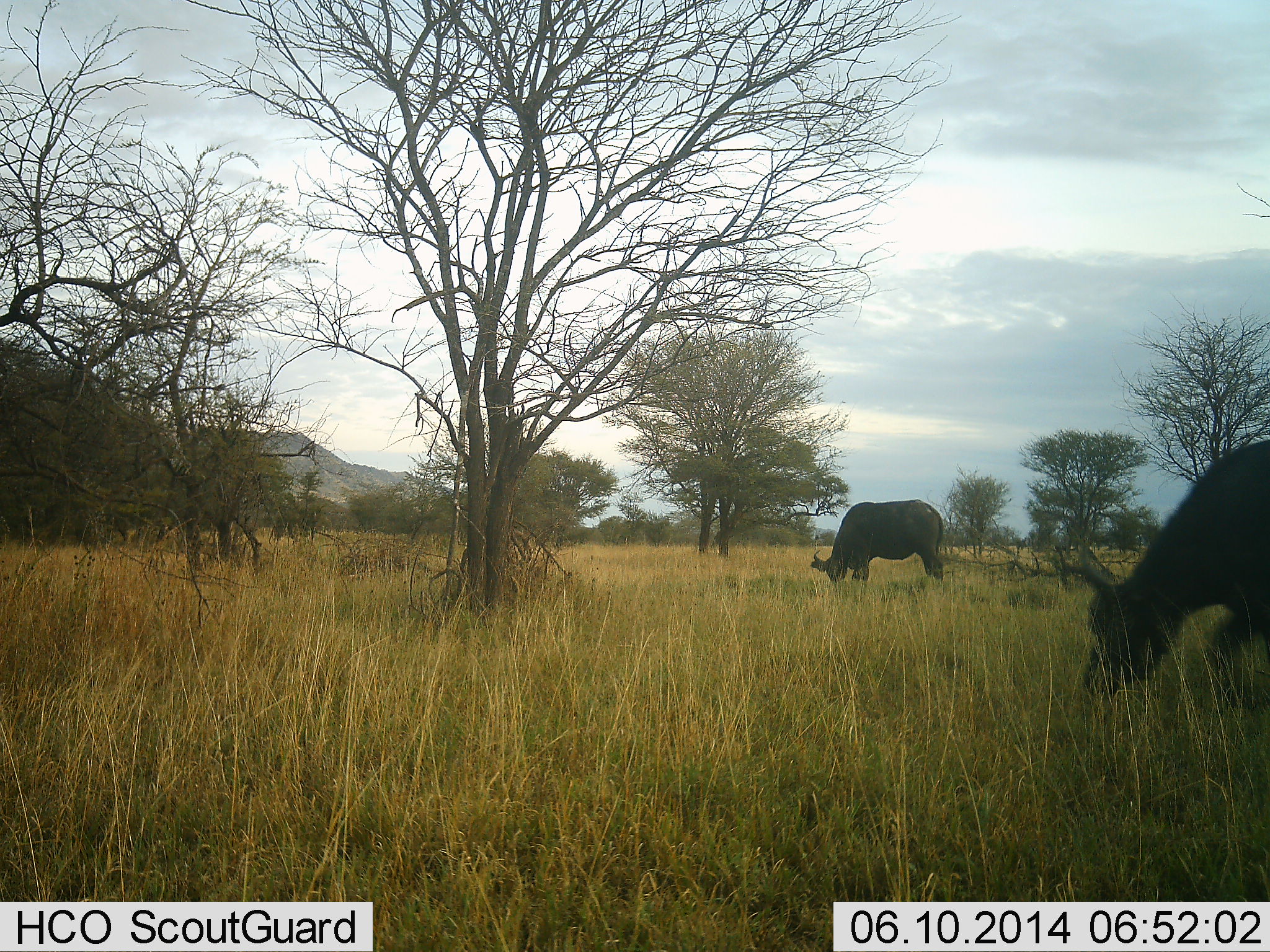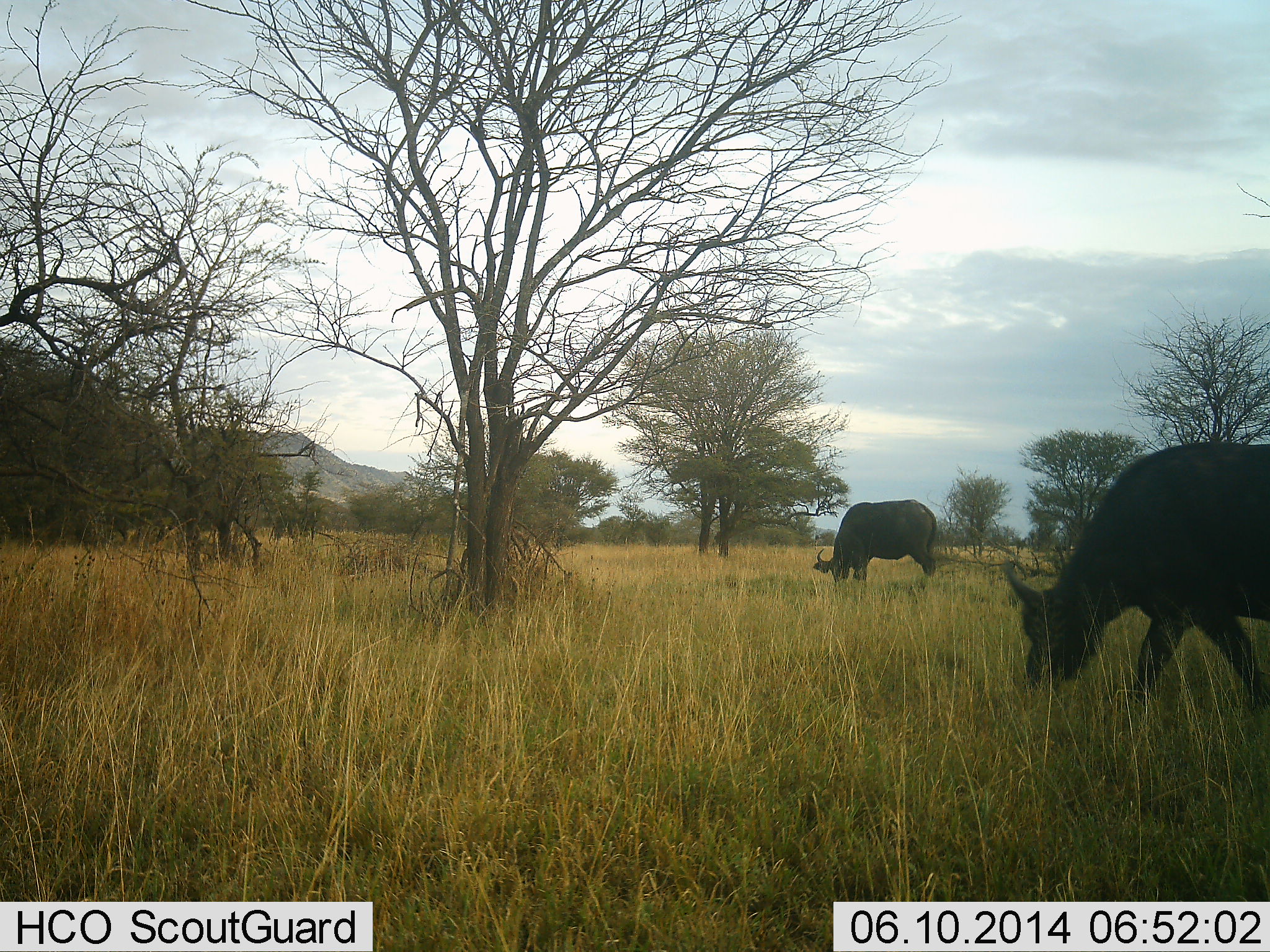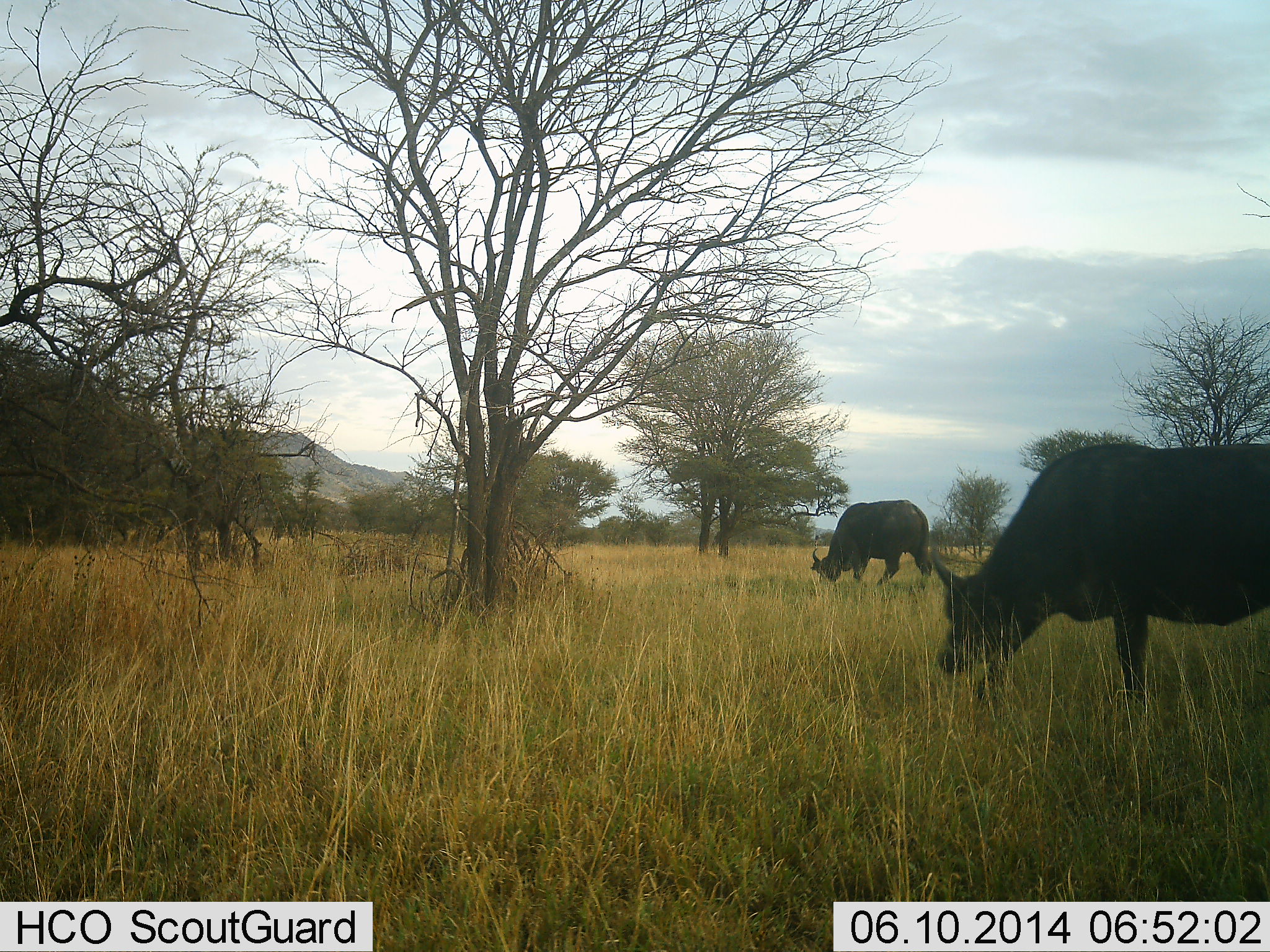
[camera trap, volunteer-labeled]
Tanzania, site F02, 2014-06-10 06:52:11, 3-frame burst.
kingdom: Animalia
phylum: Chordata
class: Mammalia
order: Artiodactyla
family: Bovidae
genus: Syncerus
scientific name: Syncerus caffer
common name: cape buffalo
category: buffalo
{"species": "buffalo (cape buffalo) (Syncerus caffer)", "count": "2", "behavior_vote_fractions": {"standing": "40%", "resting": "0%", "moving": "10%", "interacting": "0%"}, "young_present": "0%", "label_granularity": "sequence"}